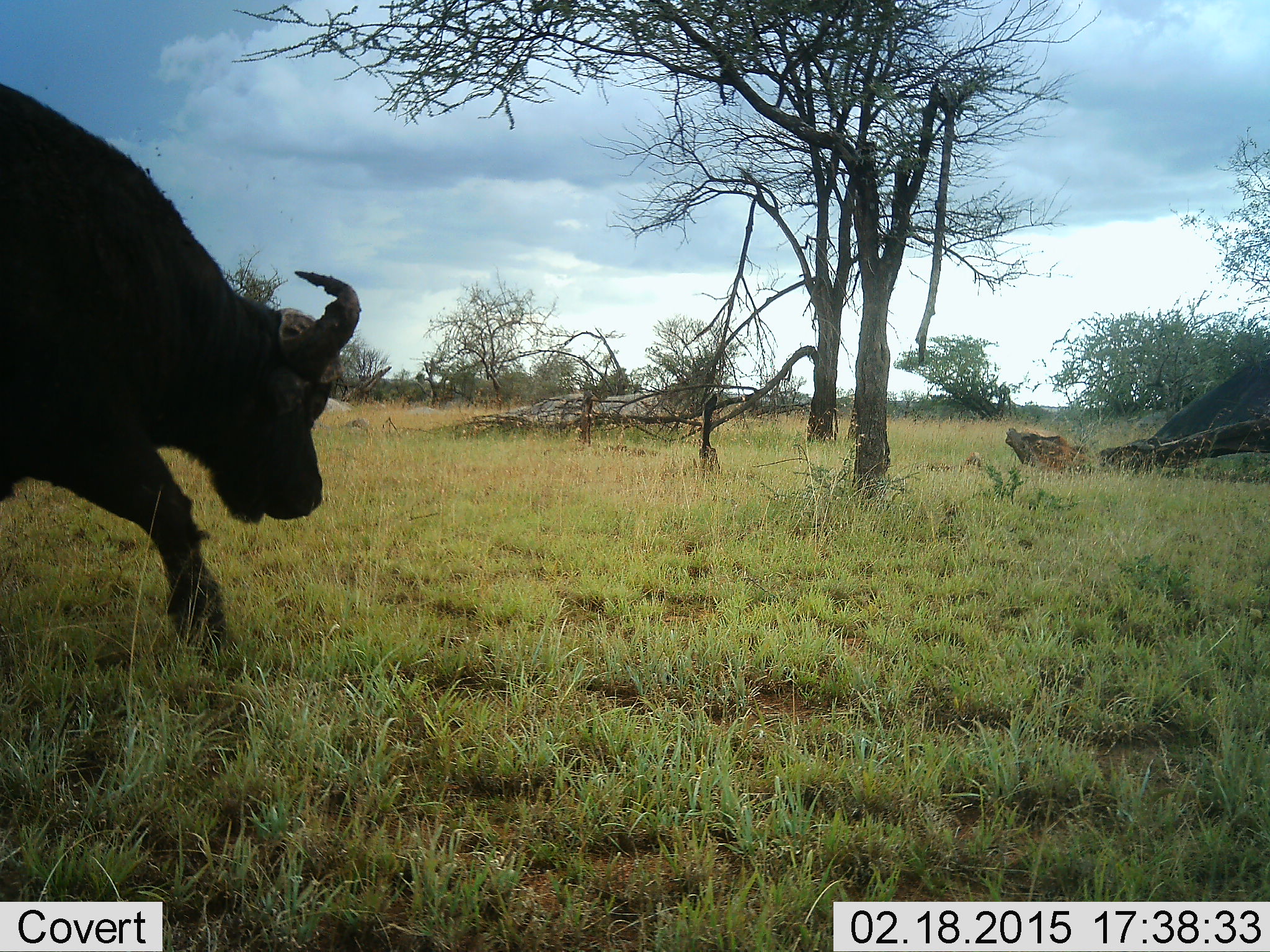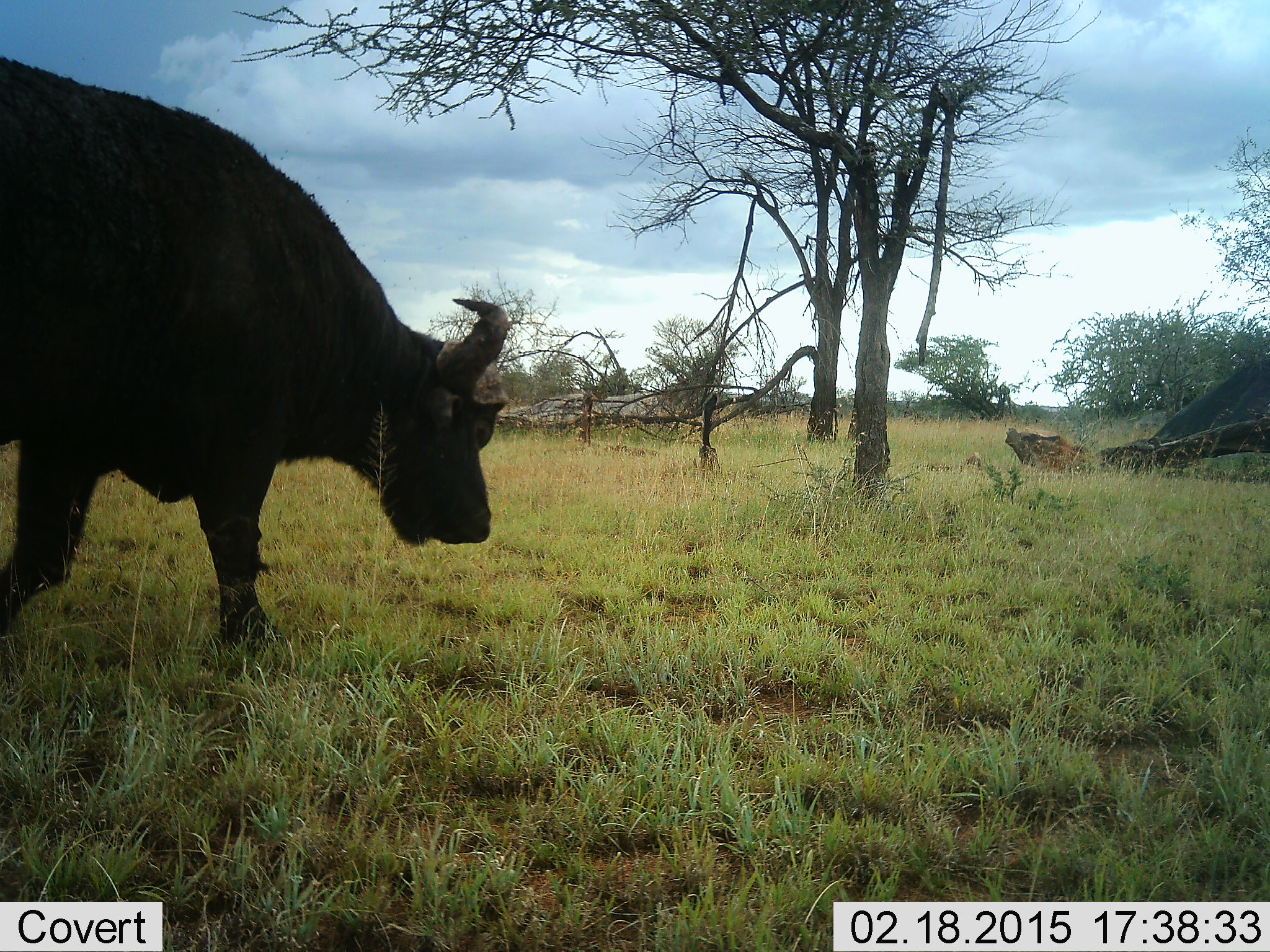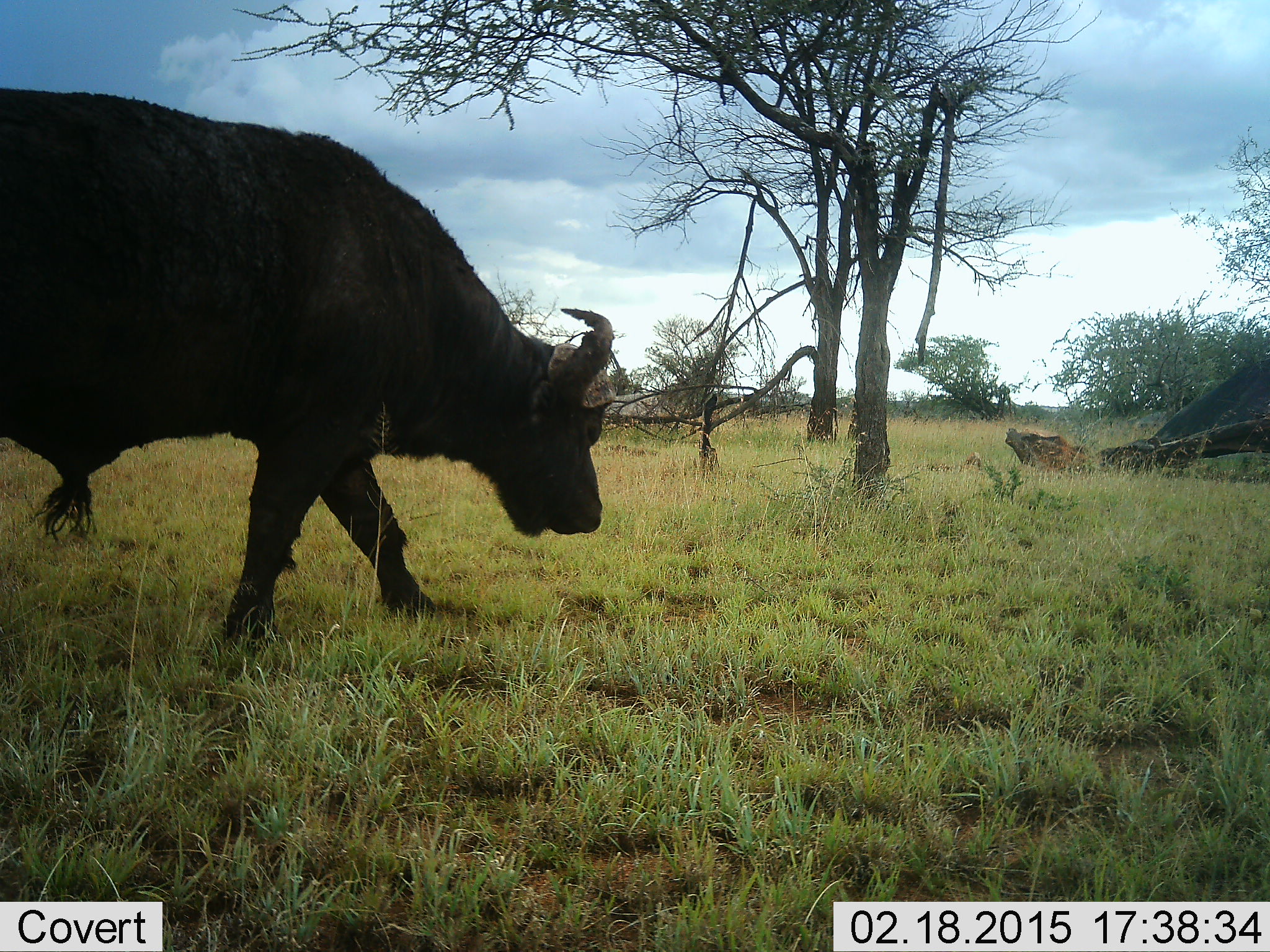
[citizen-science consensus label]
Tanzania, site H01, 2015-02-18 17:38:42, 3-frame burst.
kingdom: Animalia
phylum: Chordata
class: Mammalia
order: Artiodactyla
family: Bovidae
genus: Syncerus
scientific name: Syncerus caffer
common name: cape buffalo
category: buffalo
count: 1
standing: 10%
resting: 0%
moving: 100%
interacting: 0%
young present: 0%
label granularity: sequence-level